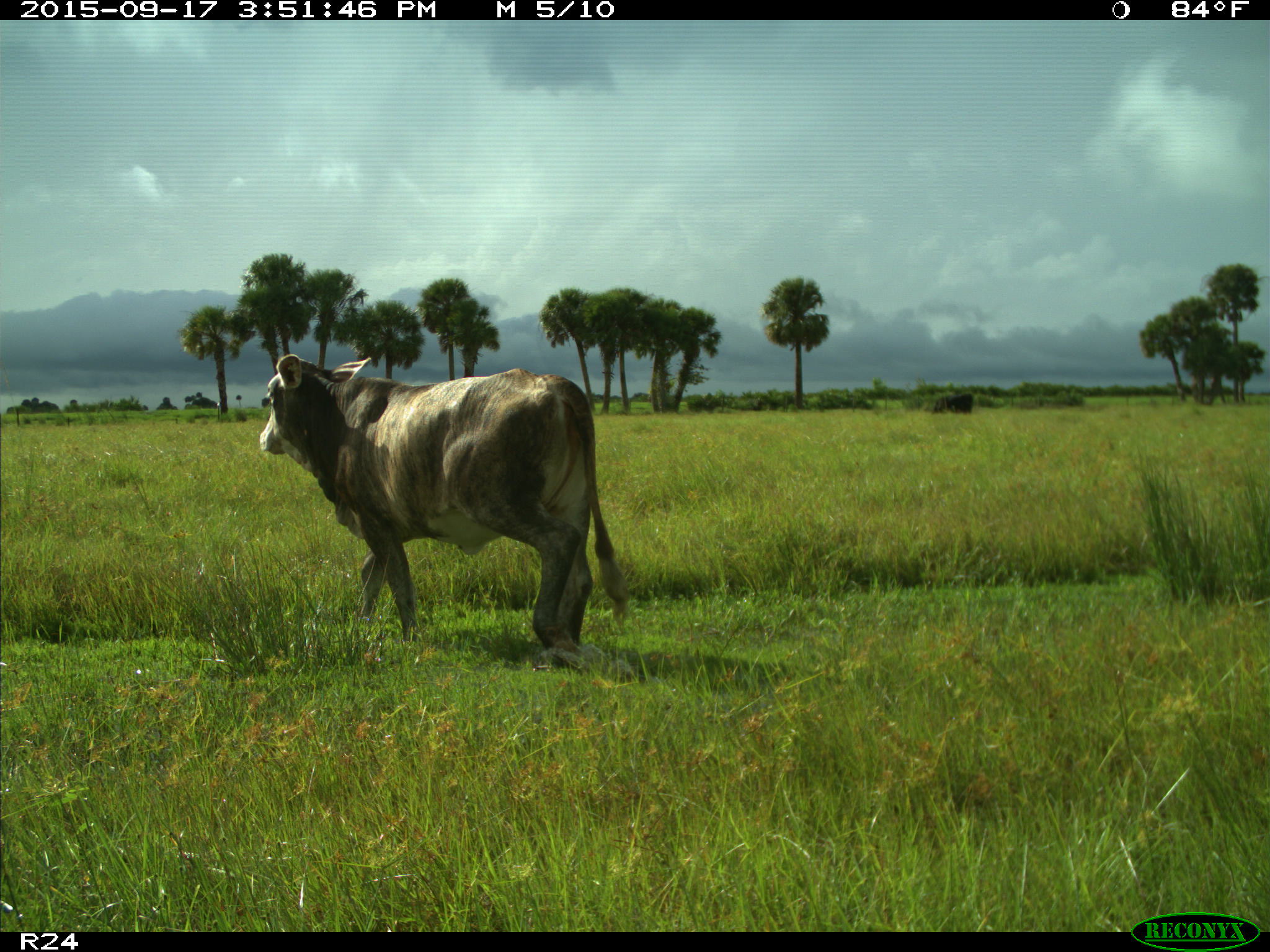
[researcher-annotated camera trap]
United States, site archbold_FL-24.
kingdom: Animalia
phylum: Chordata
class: Mammalia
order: Artiodactyla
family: Bovidae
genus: Bos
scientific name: Bos taurus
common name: domestic cow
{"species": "Bos taurus (domestic cow)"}